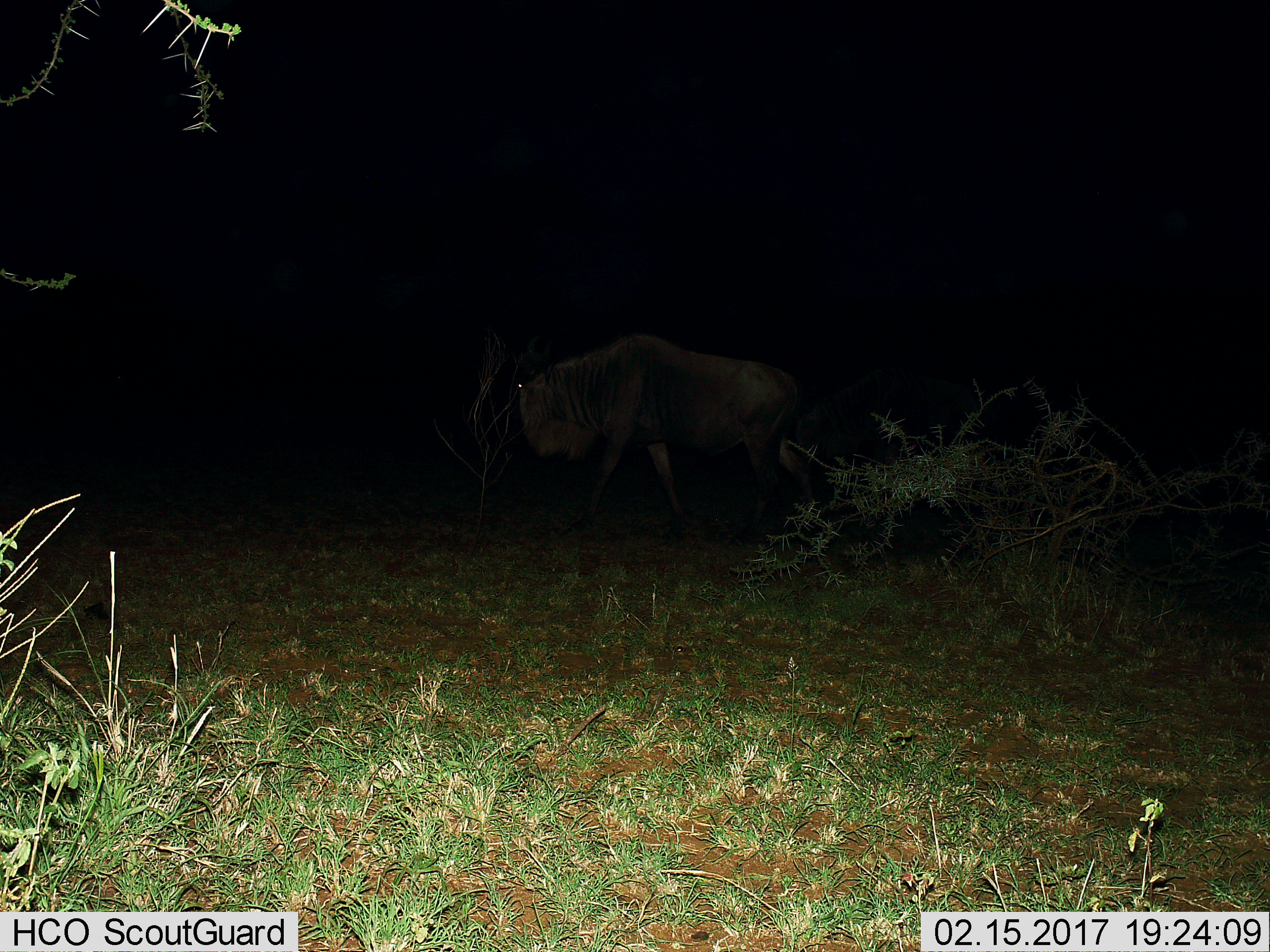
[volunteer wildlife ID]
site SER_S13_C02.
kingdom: Animalia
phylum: Chordata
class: Mammalia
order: Artiodactyla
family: Bovidae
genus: Connochaetes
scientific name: Connochaetes taurinus taurinus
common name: blue wildebeest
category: wildebeestblue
Wildebeestblue (blue wildebeest) (Connochaetes taurinus taurinus), count 1. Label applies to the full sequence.